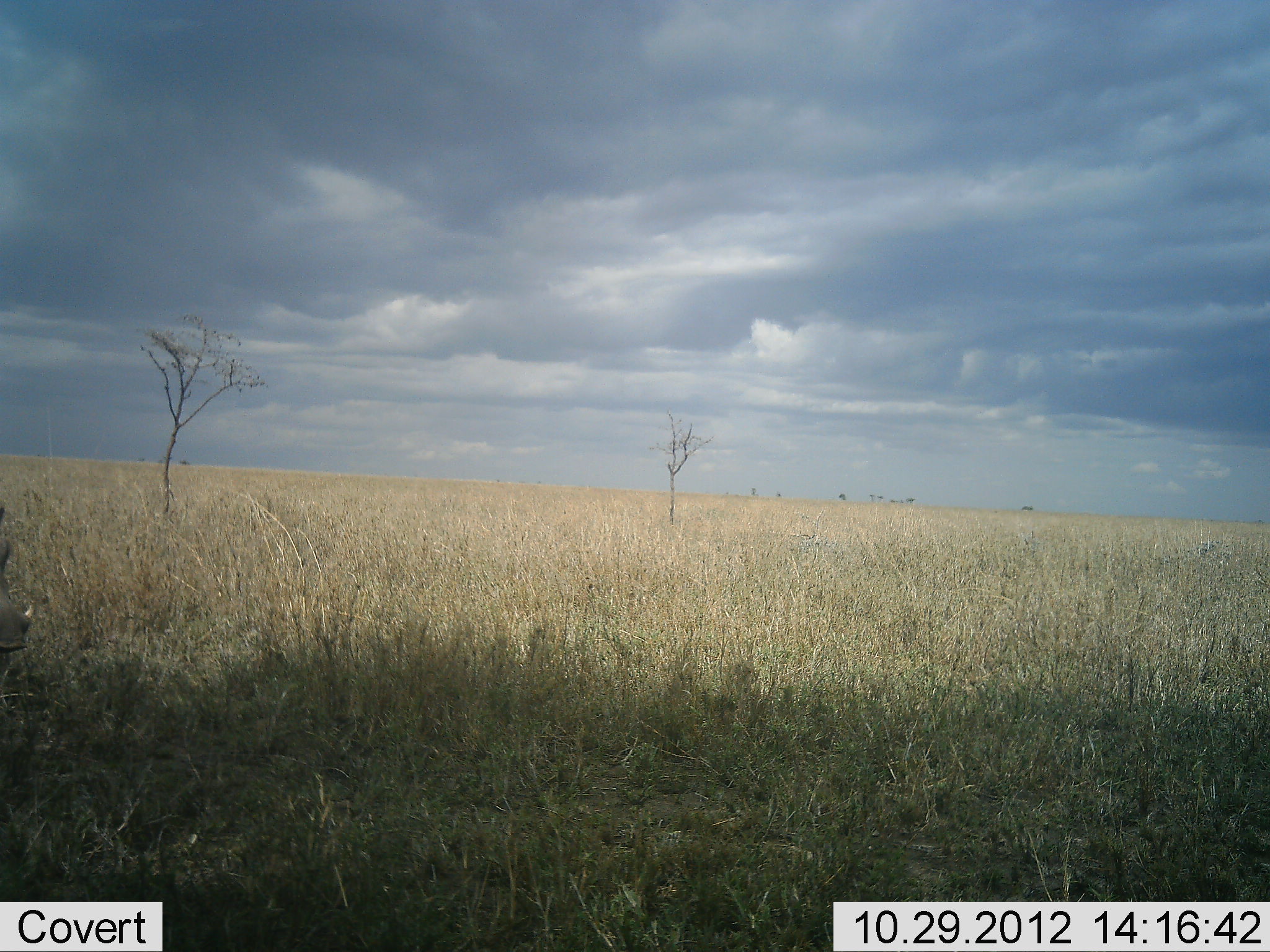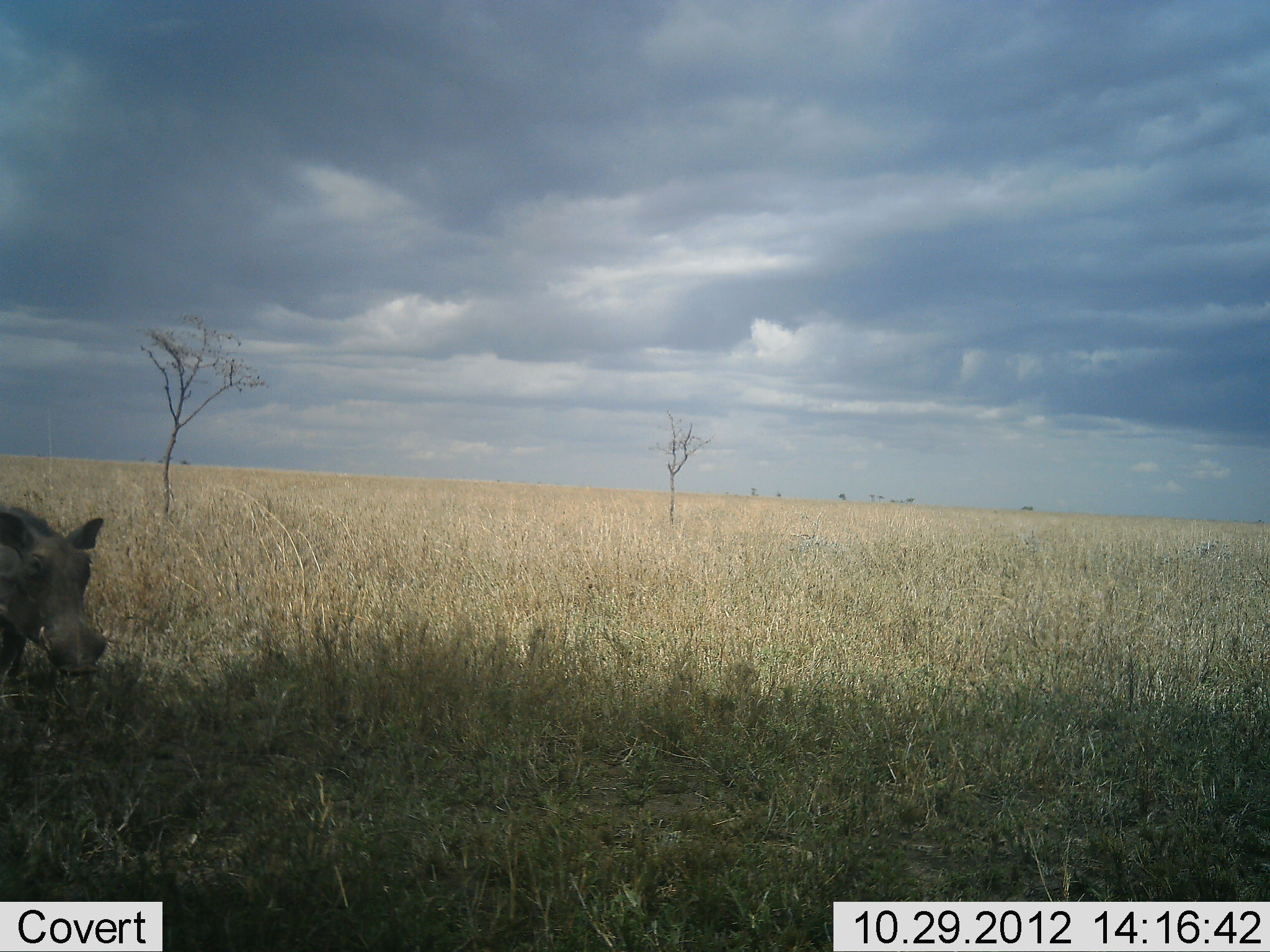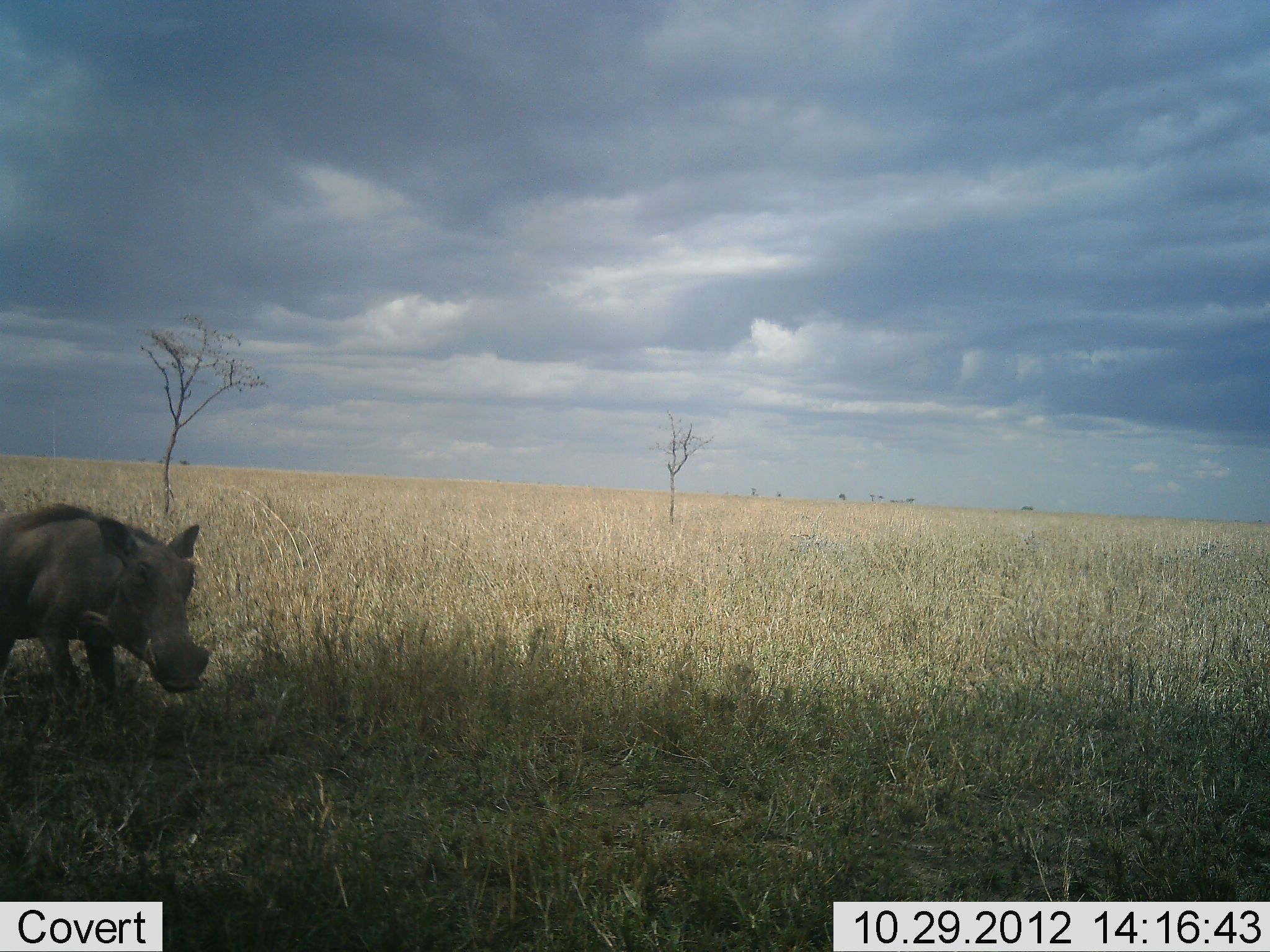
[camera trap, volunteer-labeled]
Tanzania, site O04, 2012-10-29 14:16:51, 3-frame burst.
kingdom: Animalia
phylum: Chordata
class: Mammalia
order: Artiodactyla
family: Suidae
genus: Phacochoerus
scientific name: Phacochoerus africanus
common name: warthog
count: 1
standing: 10%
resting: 0%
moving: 100%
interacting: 0%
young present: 0%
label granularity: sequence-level